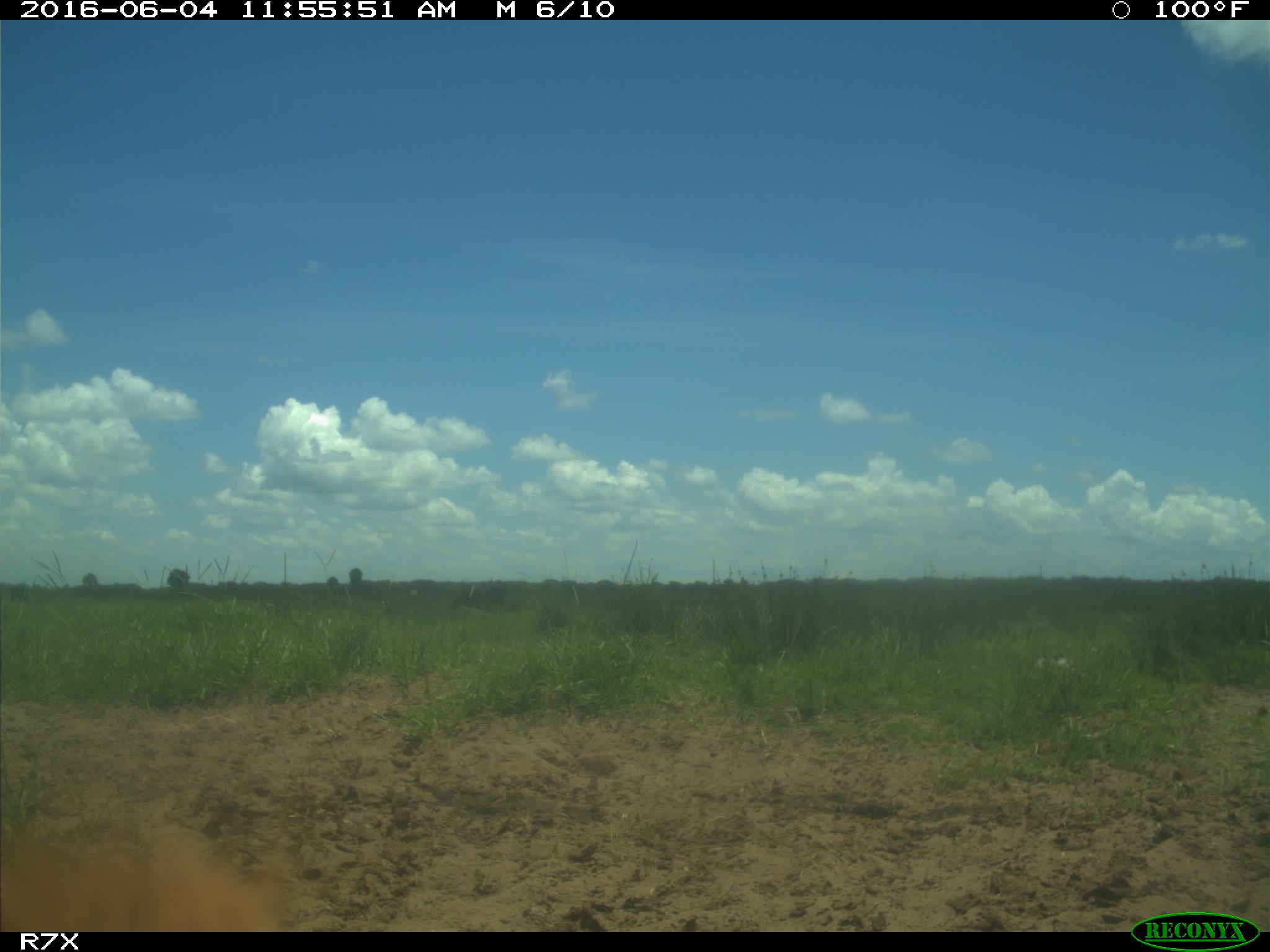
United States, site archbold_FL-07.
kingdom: Animalia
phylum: Chordata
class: Mammalia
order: Artiodactyla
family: Bovidae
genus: Bos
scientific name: Bos taurus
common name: domestic cow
Bos taurus (domestic cow).